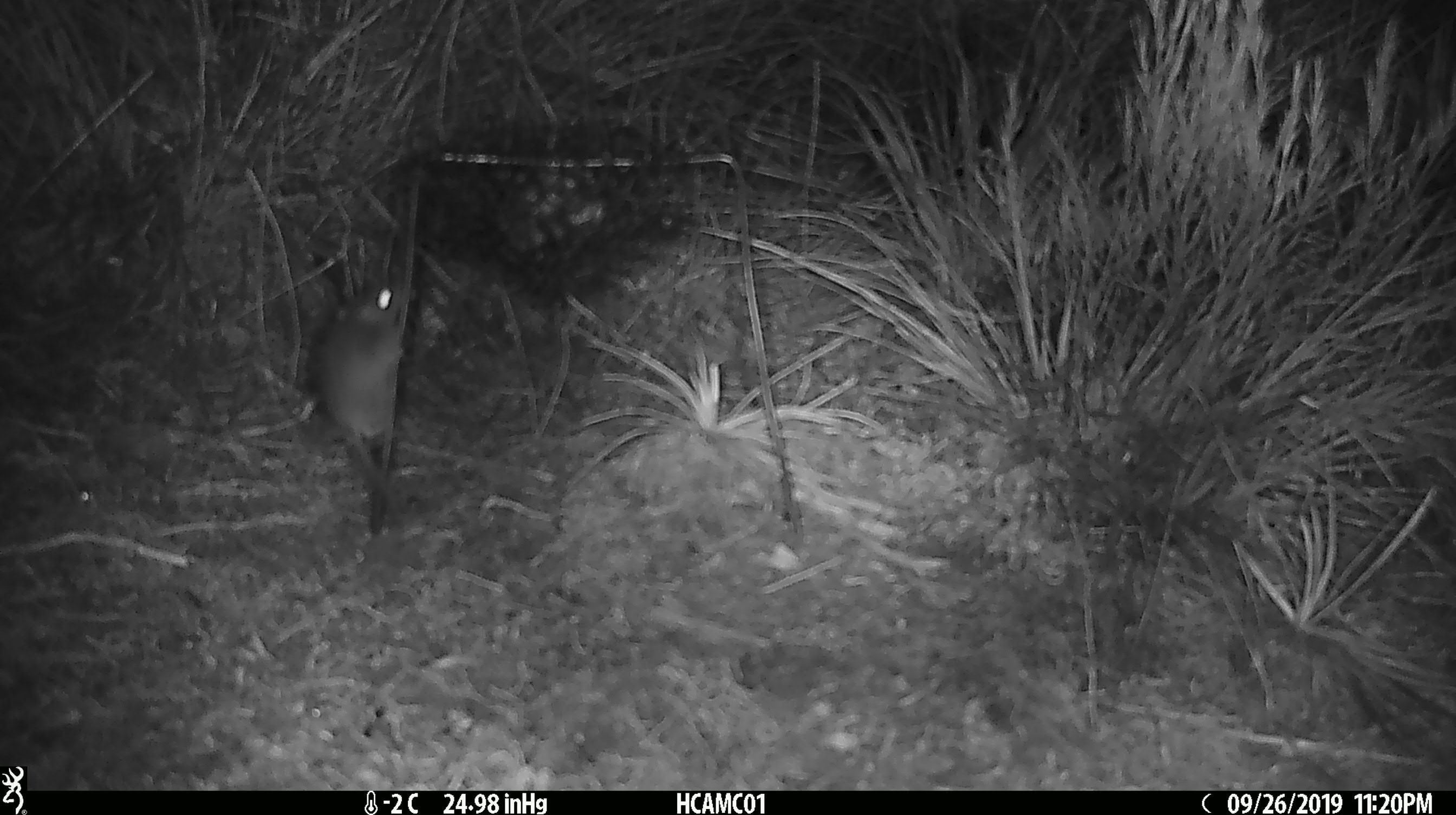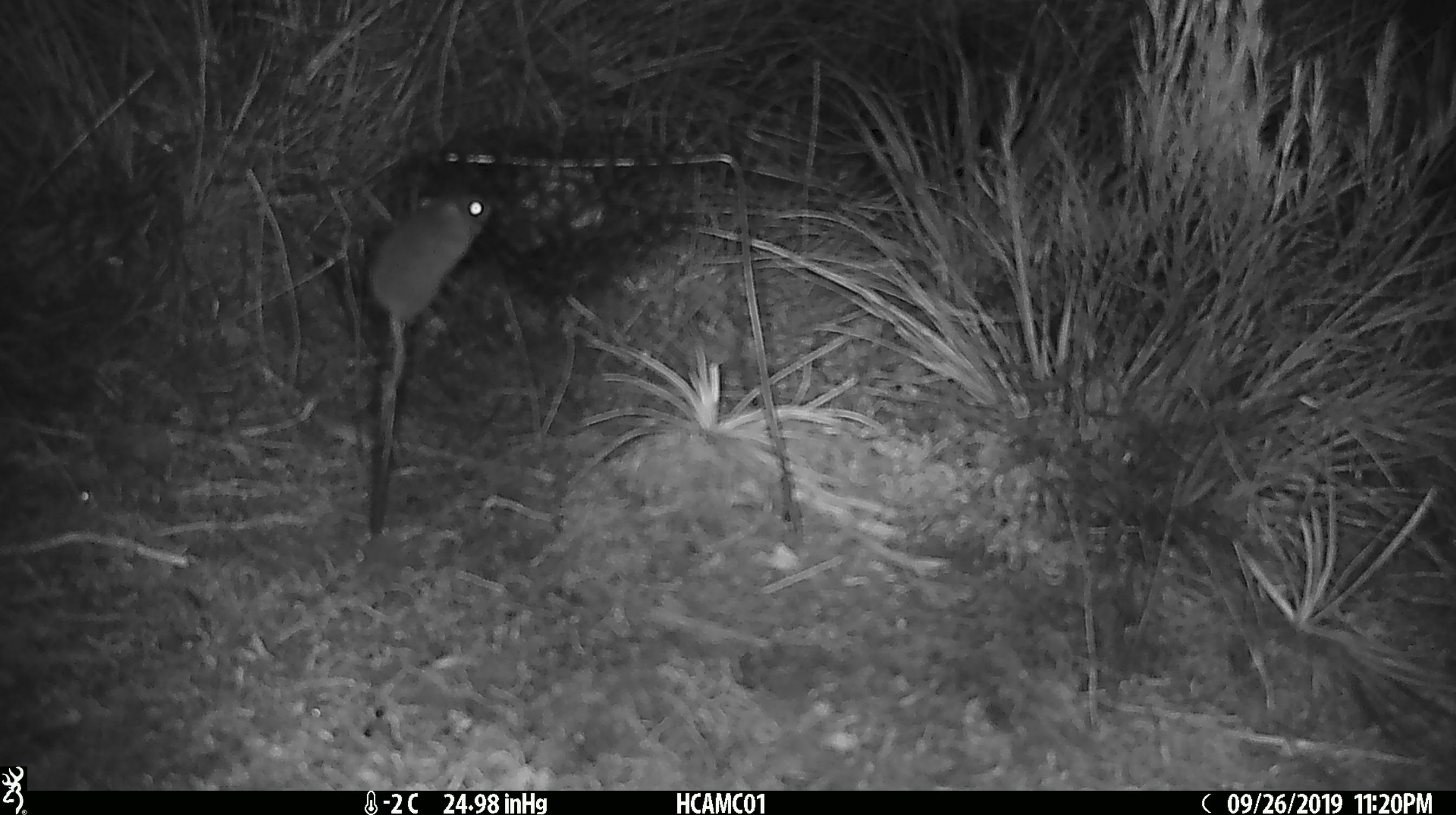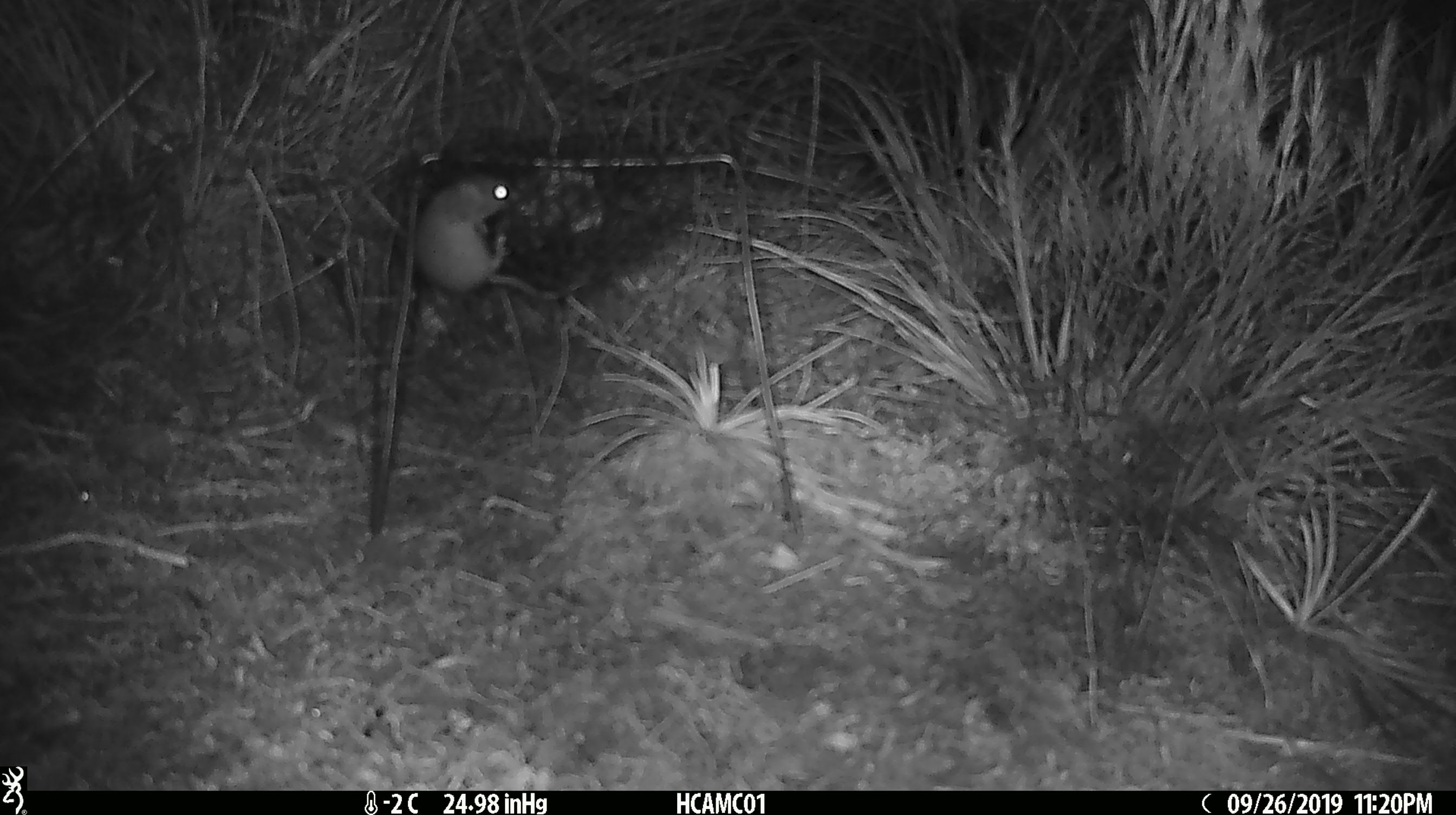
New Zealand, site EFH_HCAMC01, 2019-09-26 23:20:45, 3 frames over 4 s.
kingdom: Animalia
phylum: Chordata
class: Mammalia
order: Rodentia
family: Muridae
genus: Mus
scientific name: Mus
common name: mouse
Mouse (Mus).